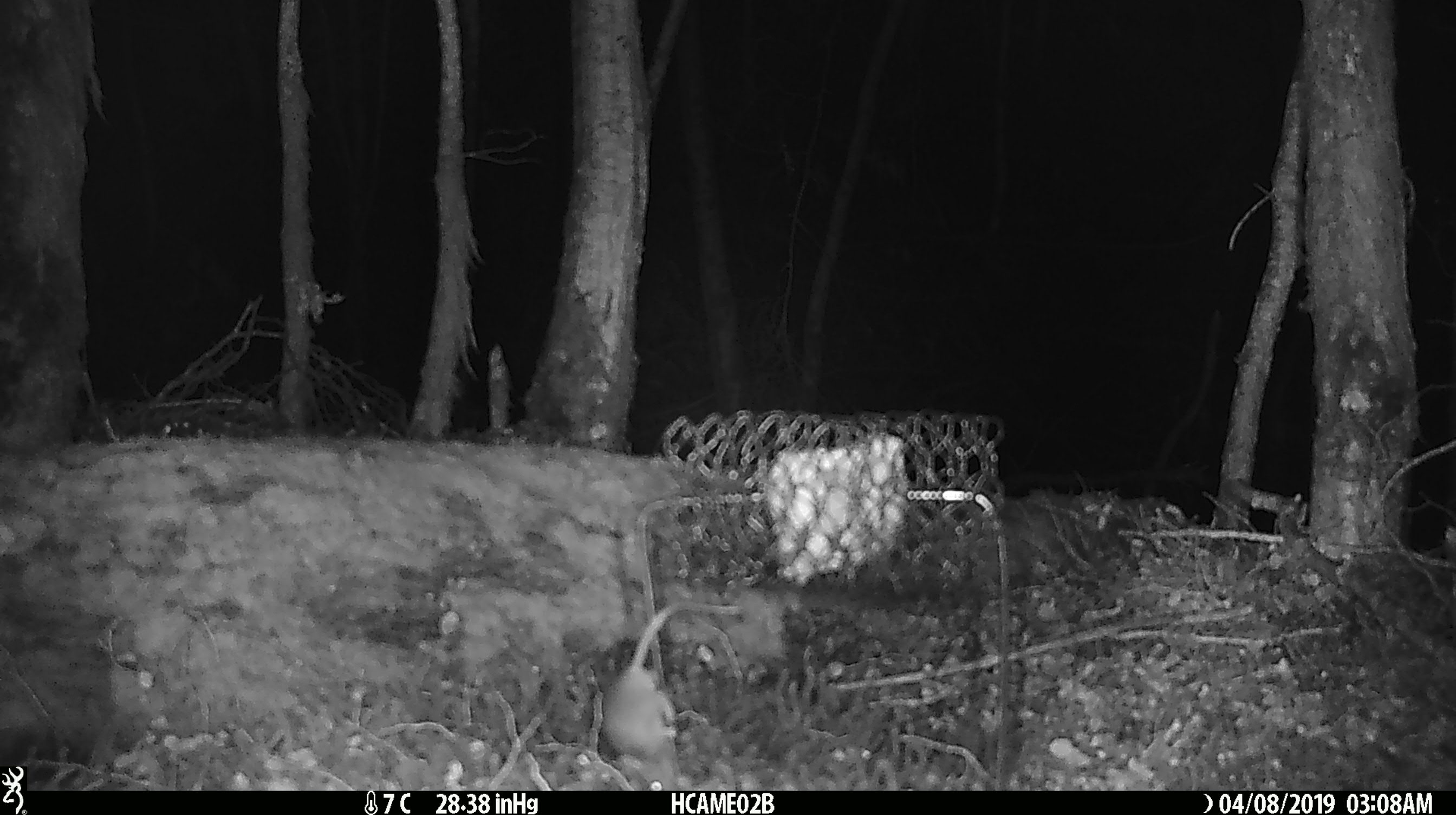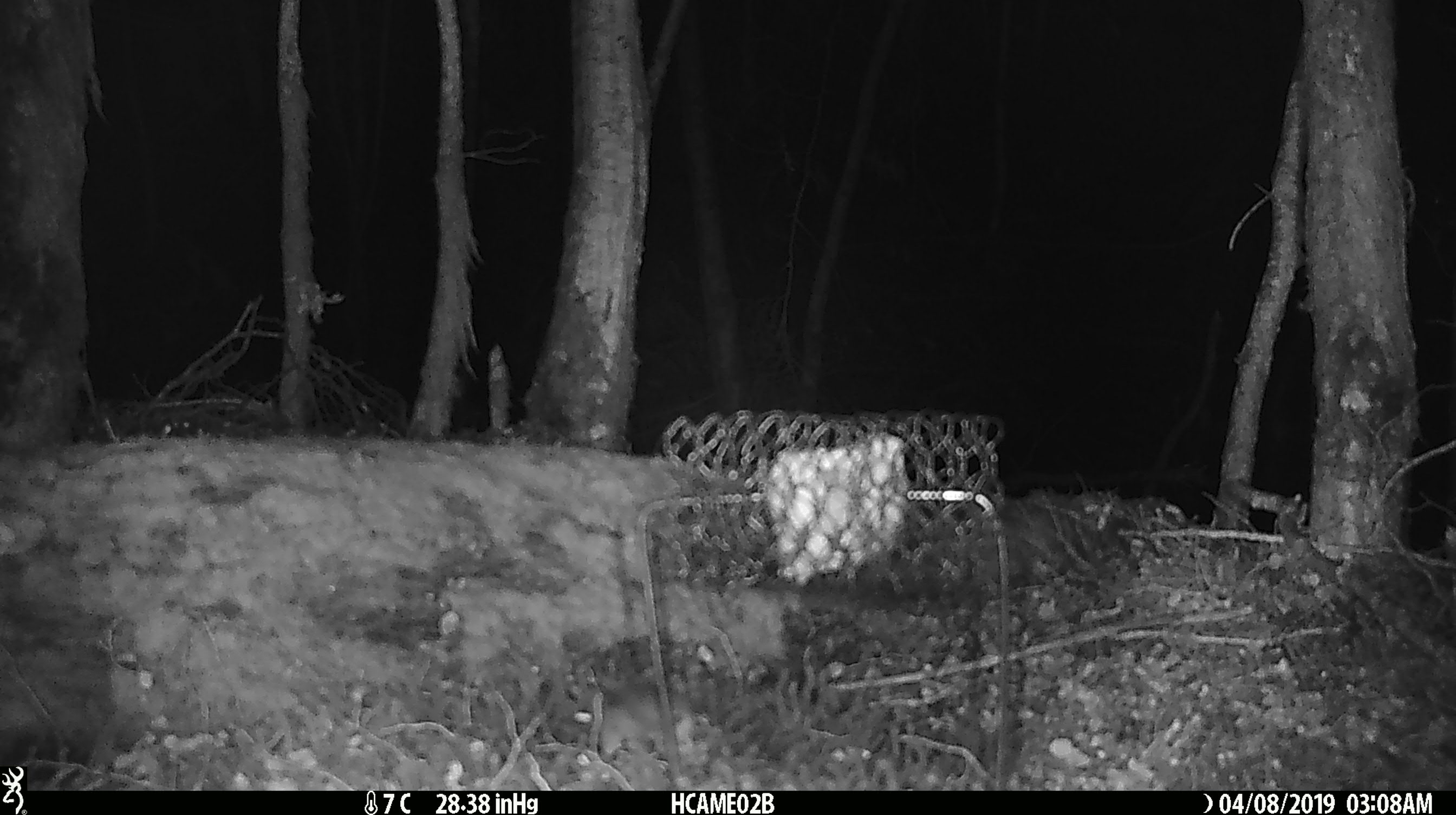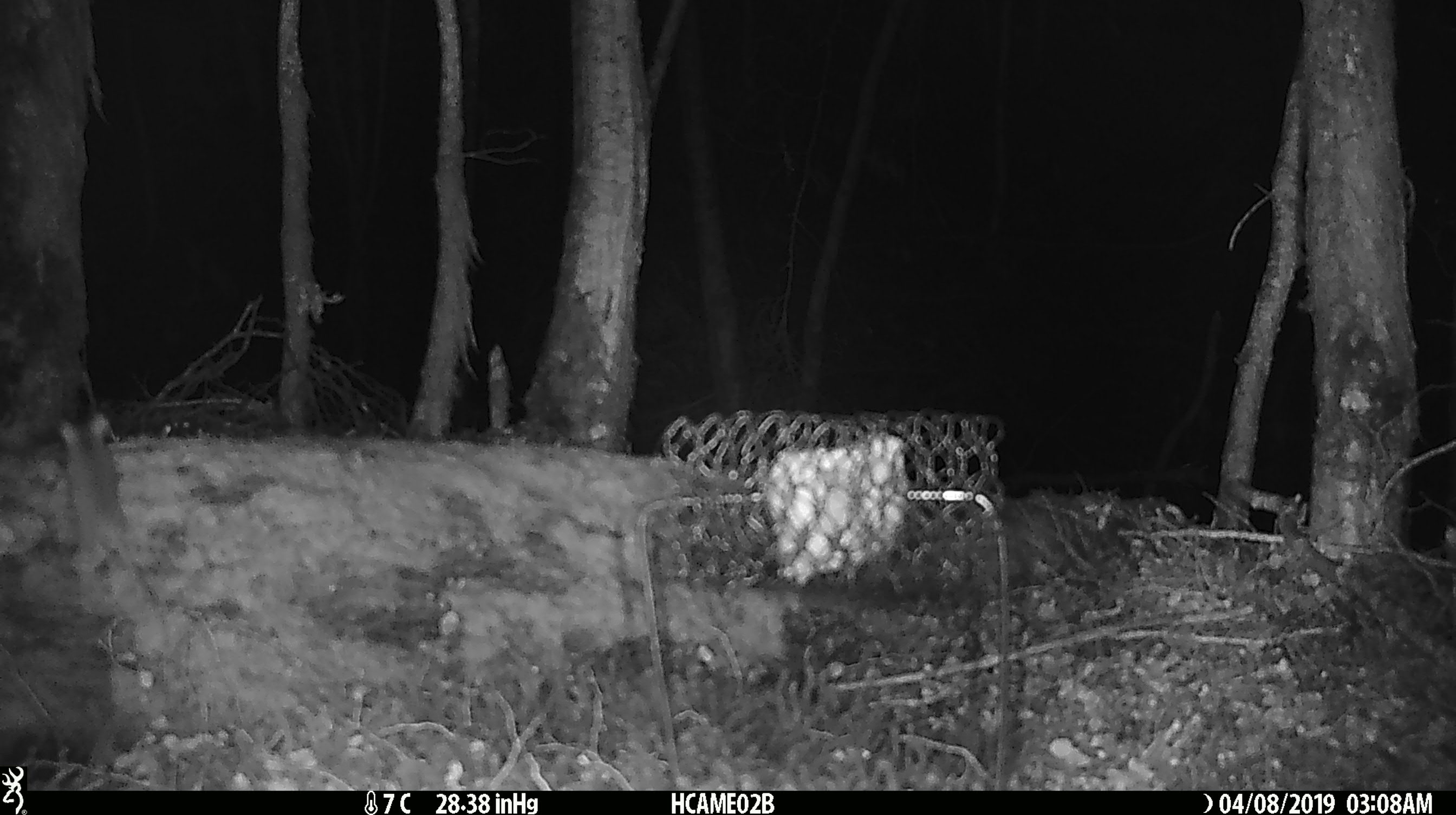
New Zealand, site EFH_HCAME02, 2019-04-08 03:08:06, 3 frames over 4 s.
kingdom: Animalia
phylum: Chordata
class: Mammalia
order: Rodentia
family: Muridae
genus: Mus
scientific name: Mus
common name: mouse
Mouse (Mus).